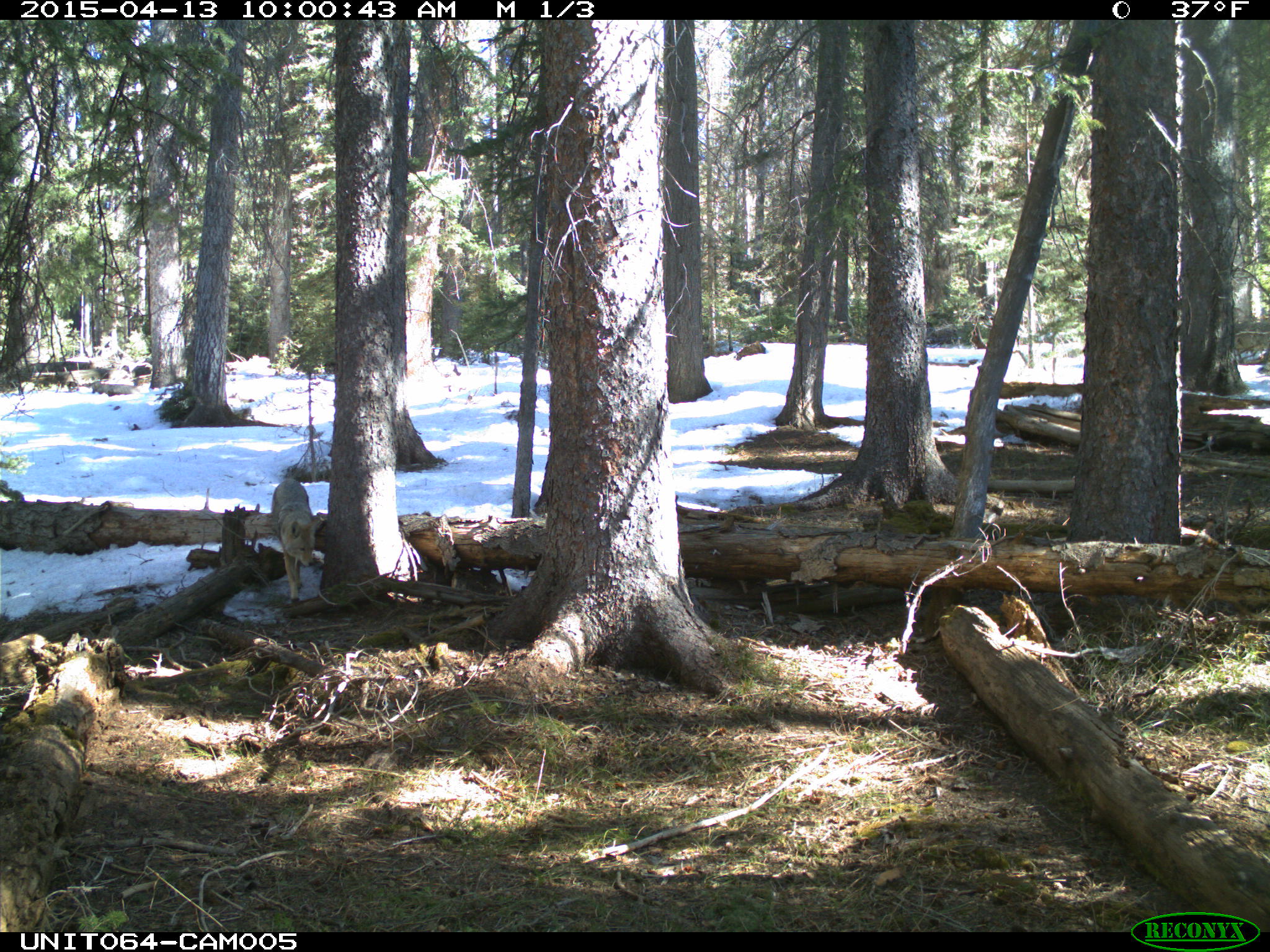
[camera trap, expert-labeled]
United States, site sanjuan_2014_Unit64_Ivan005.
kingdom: Animalia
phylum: Chordata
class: Mammalia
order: Carnivora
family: Canidae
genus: Canis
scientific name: Canis latrans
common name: coyote